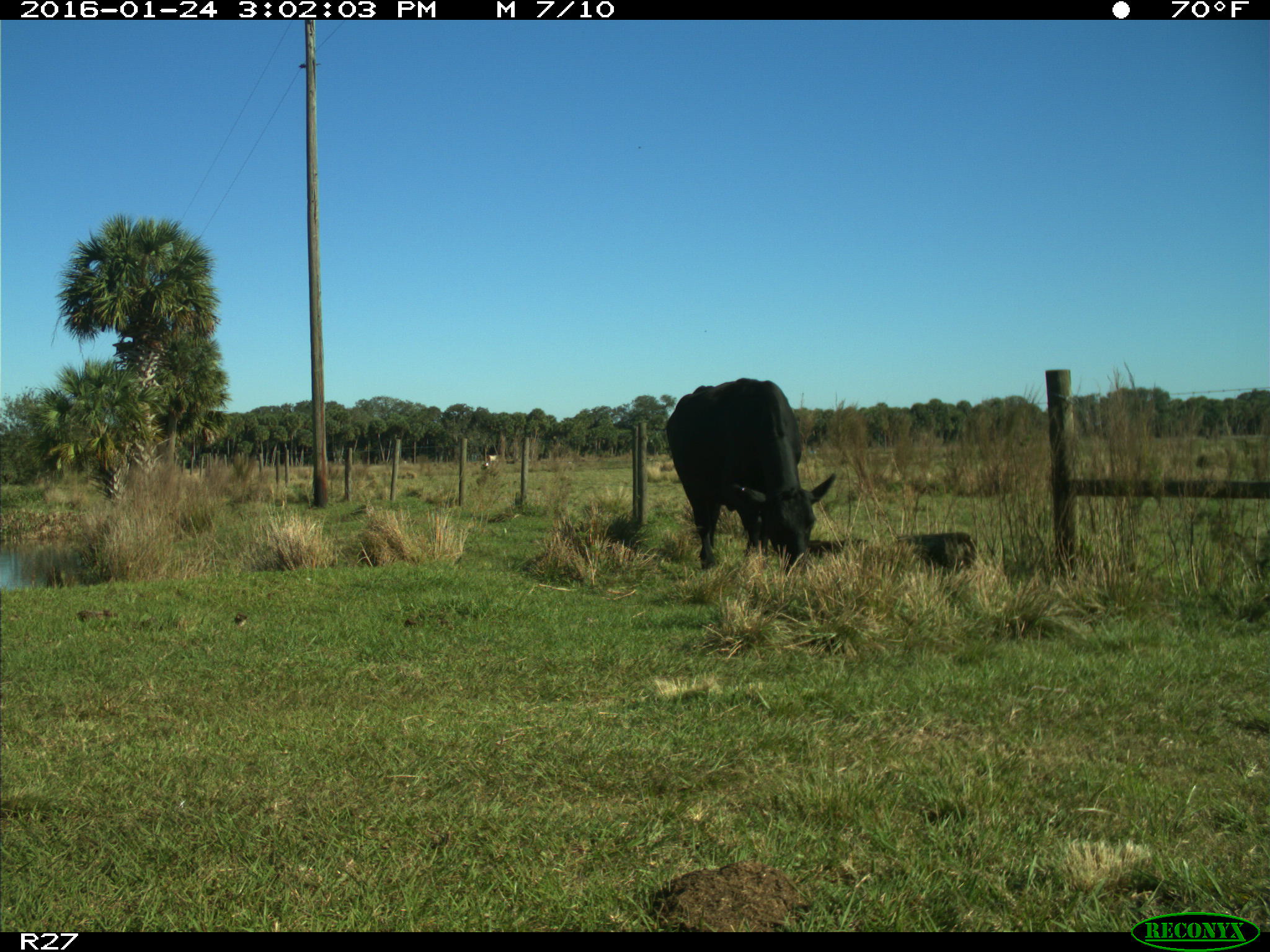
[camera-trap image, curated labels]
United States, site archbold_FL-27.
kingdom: Animalia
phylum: Chordata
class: Mammalia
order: Artiodactyla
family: Bovidae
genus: Bos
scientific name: Bos taurus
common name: domestic cow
Bos taurus (domestic cow).